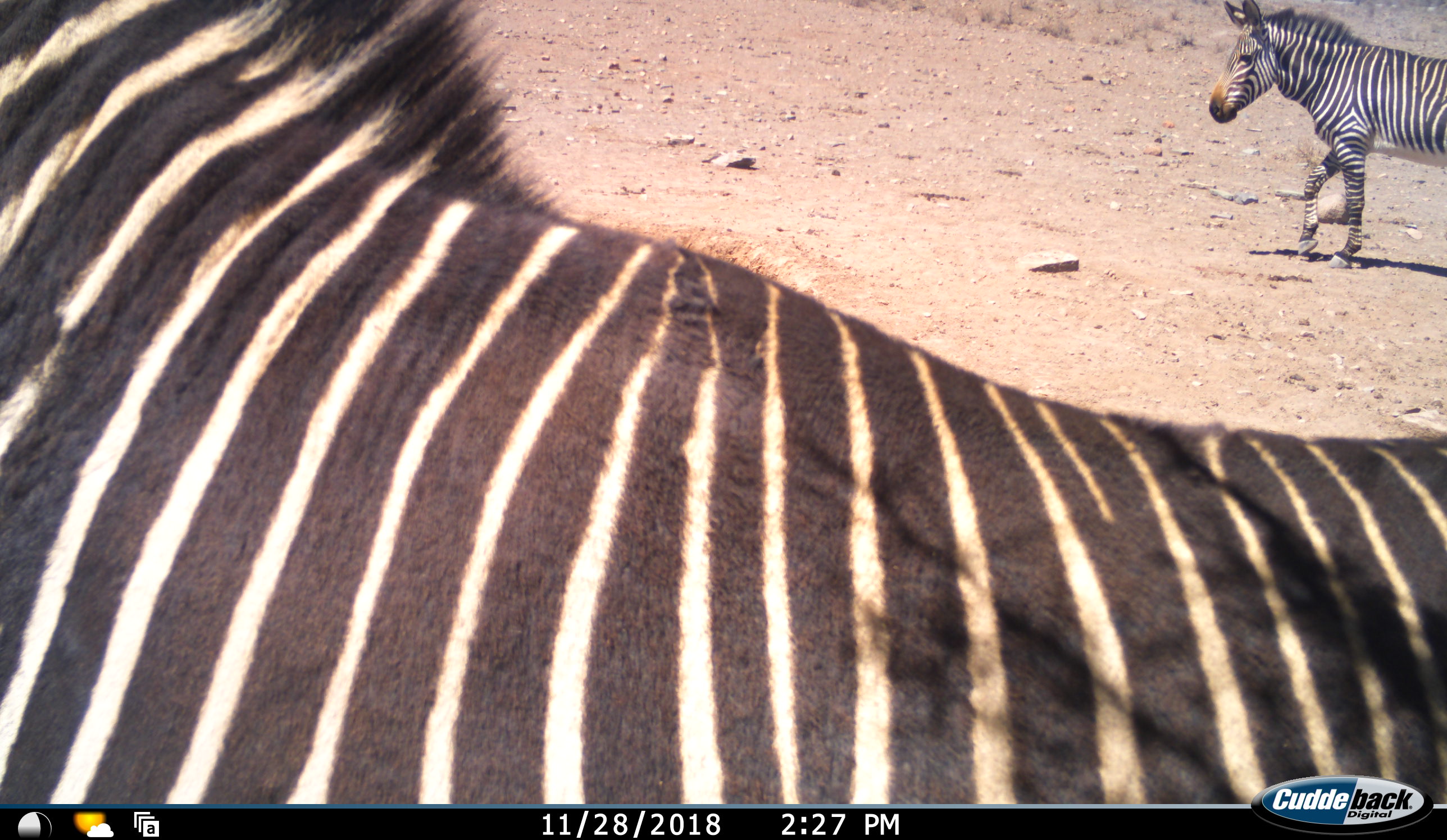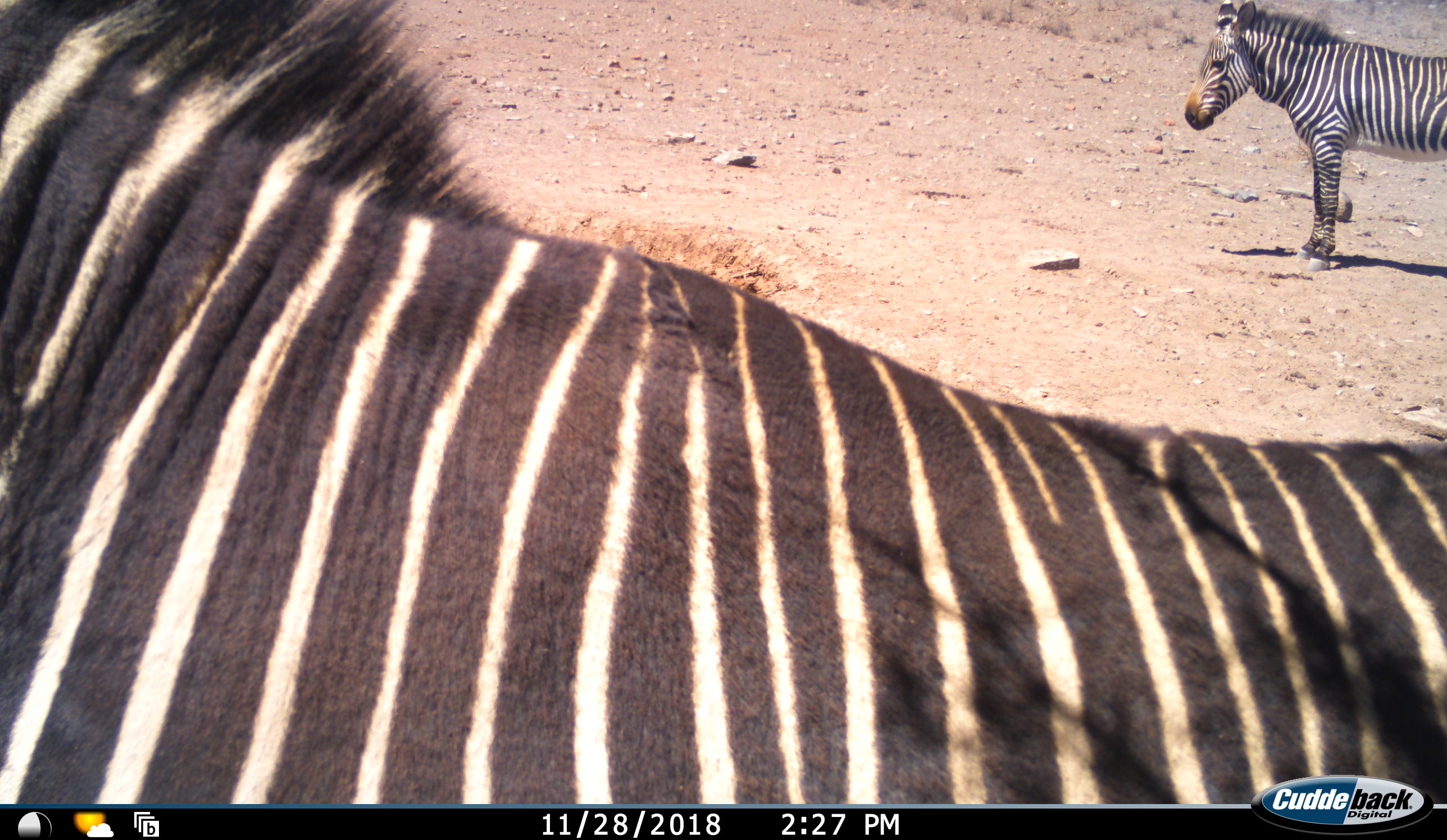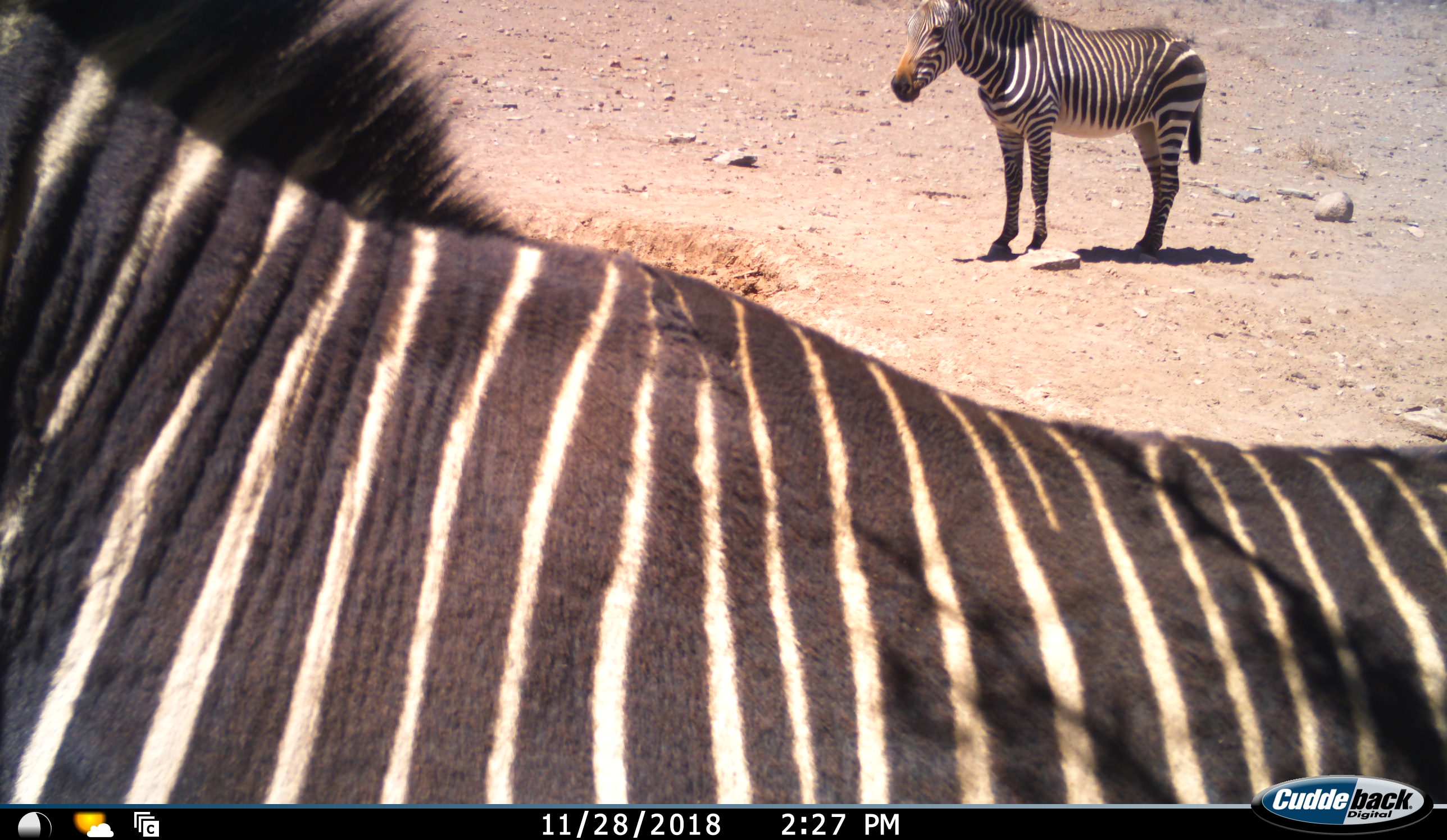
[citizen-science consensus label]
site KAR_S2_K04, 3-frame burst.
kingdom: Animalia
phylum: Chordata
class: Mammalia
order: Perissodactyla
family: Equidae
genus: Equus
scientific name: Equus zebra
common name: mountain zebra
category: zebramountain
Zebramountain (mountain zebra) (Equus zebra), count 2. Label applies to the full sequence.